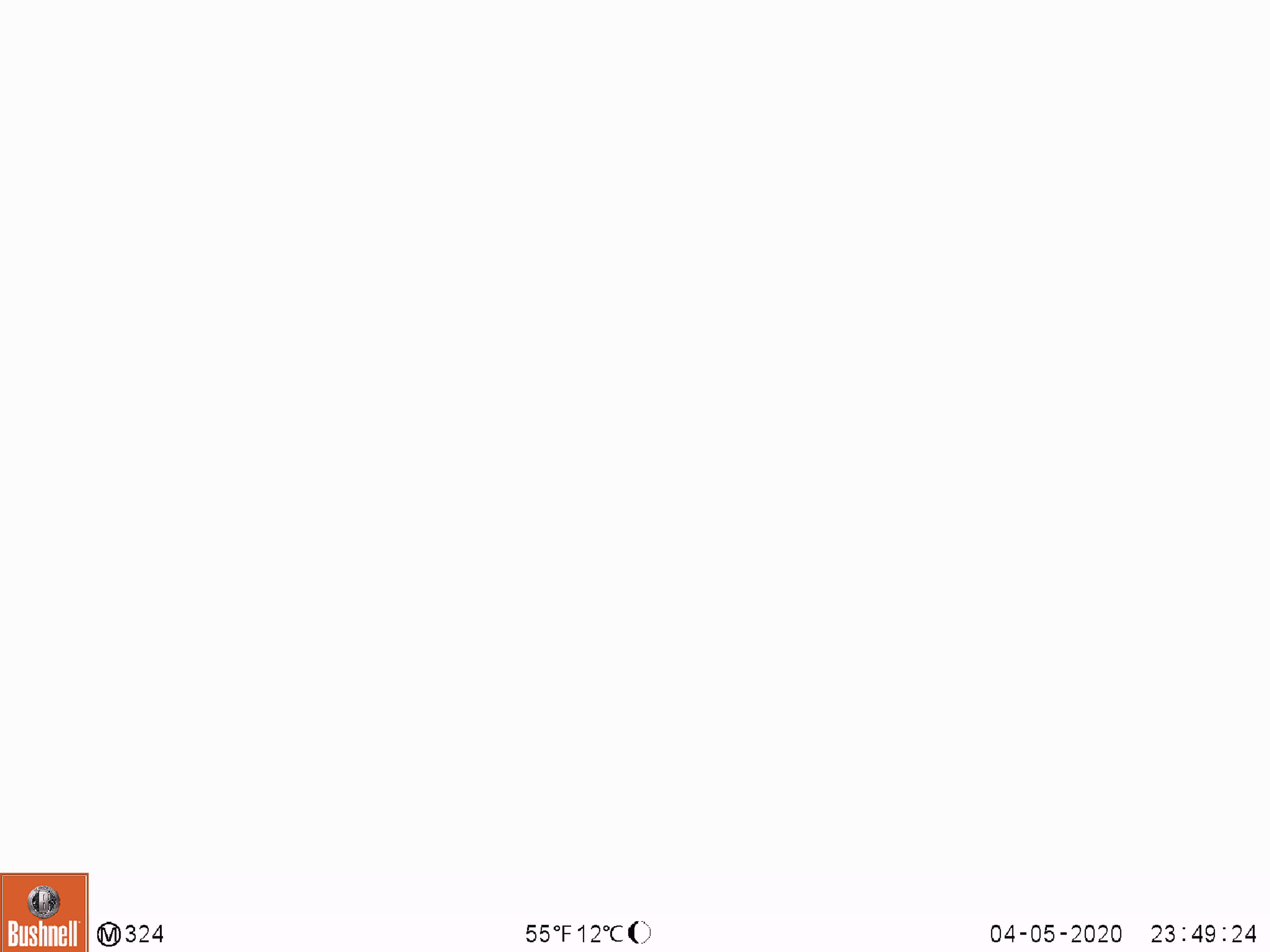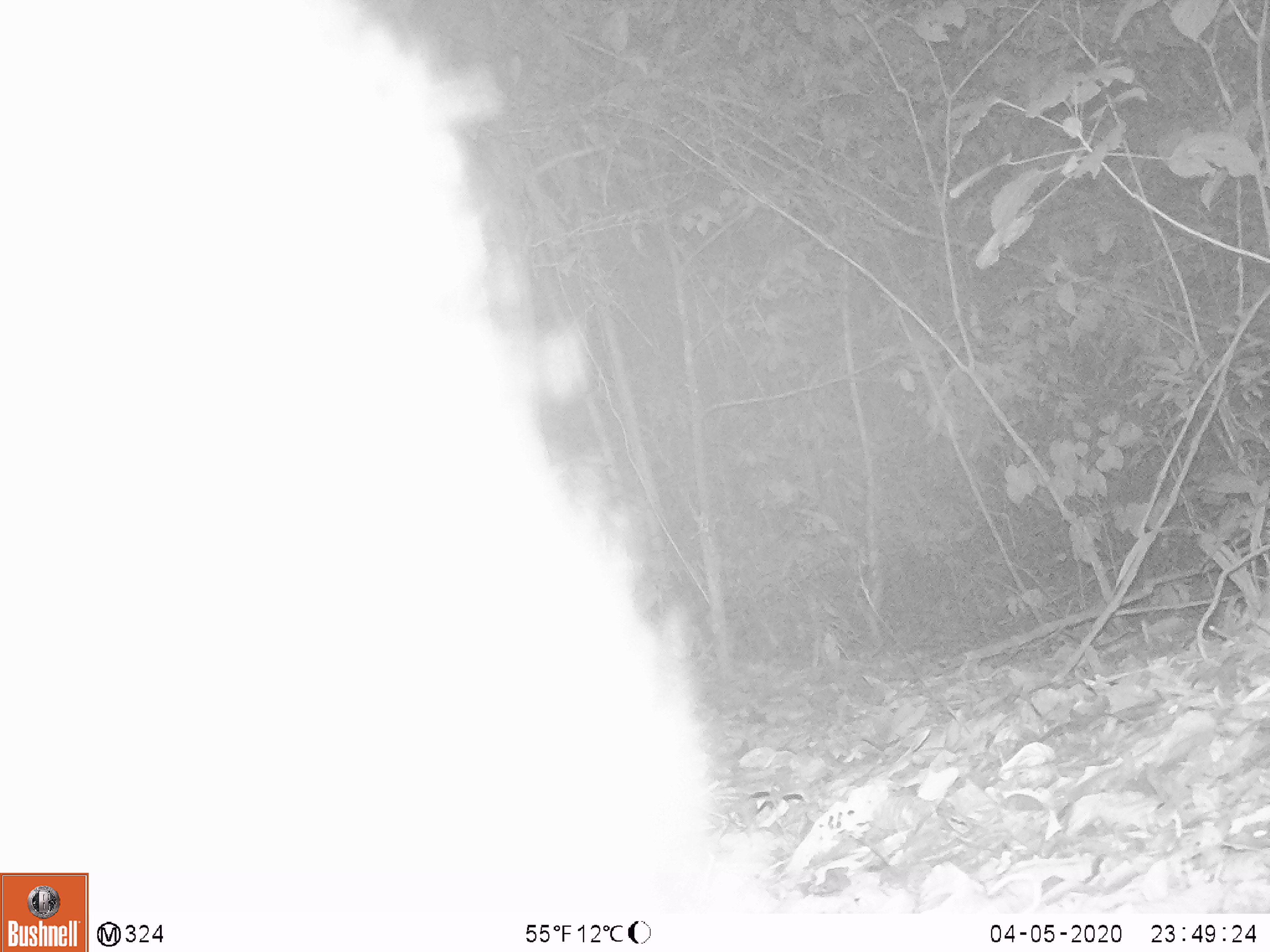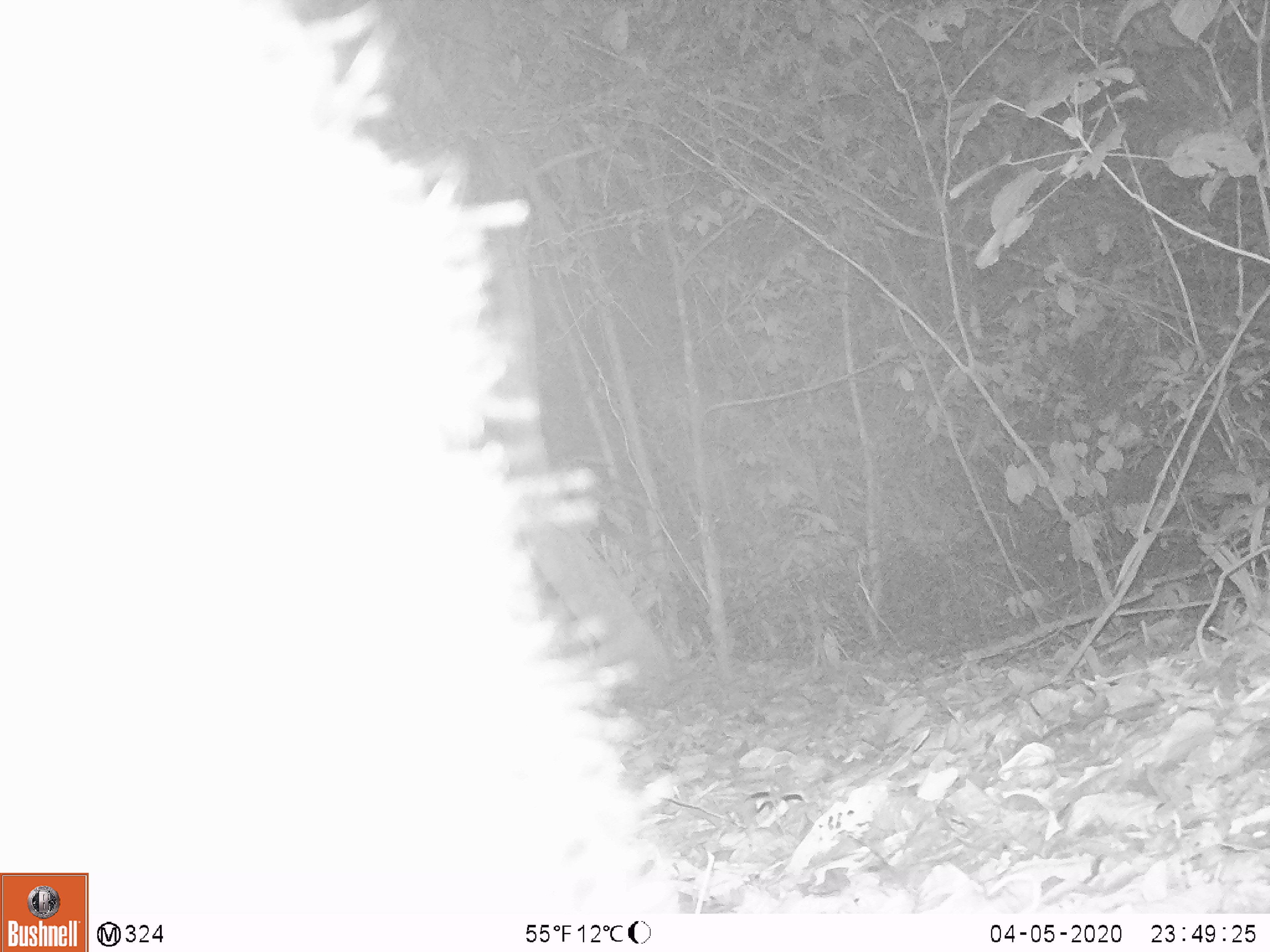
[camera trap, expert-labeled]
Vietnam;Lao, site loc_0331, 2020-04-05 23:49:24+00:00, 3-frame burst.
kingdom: Animalia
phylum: Chordata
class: Mammalia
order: Carnivora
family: Ursidae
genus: Ursus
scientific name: Ursus thibetanus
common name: asian black bear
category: asiatic black bear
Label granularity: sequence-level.